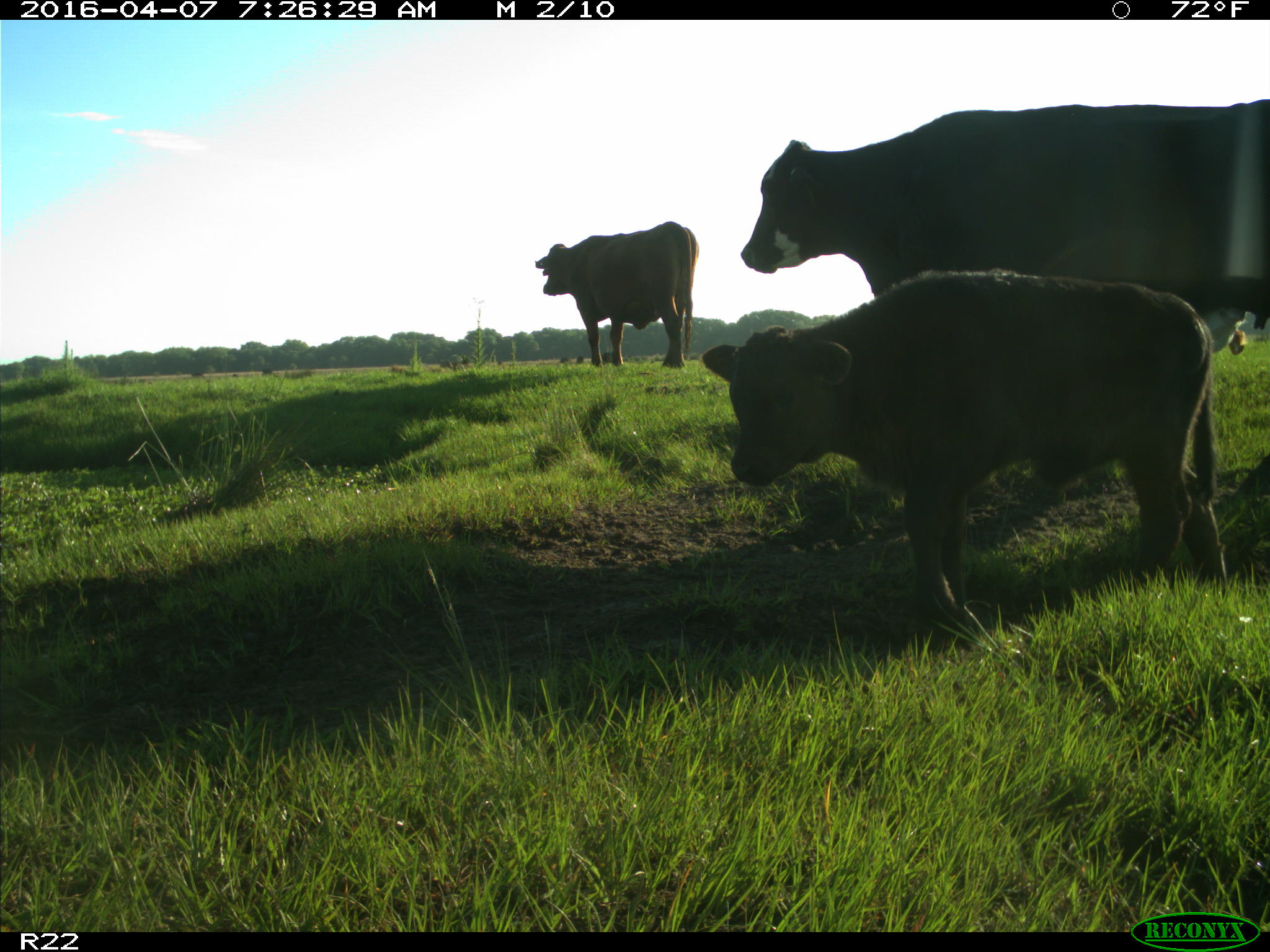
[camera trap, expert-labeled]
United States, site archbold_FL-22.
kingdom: Animalia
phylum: Chordata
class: Mammalia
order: Artiodactyla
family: Bovidae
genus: Bos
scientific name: Bos taurus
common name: domestic cow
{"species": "Bos taurus (domestic cow)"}